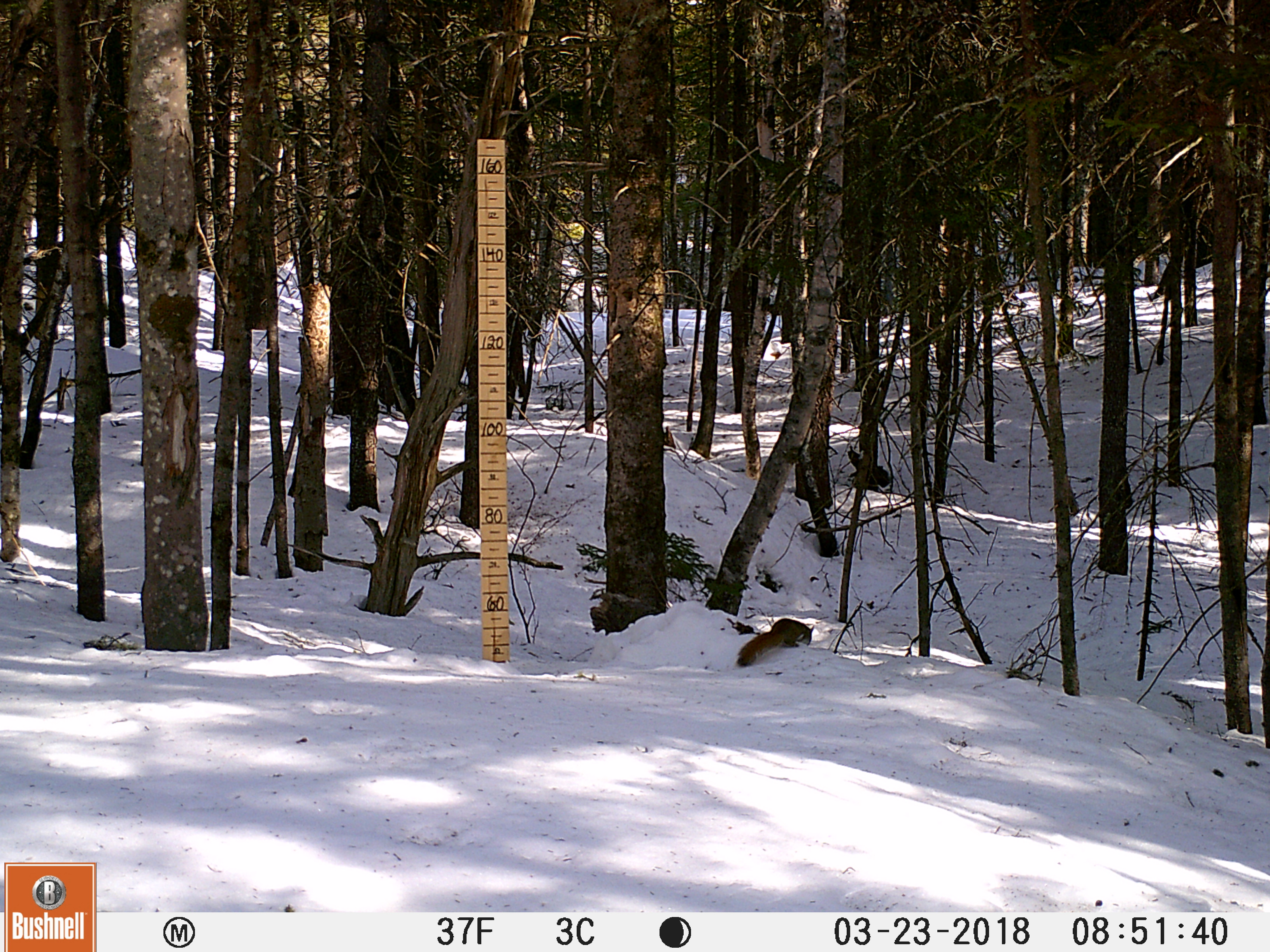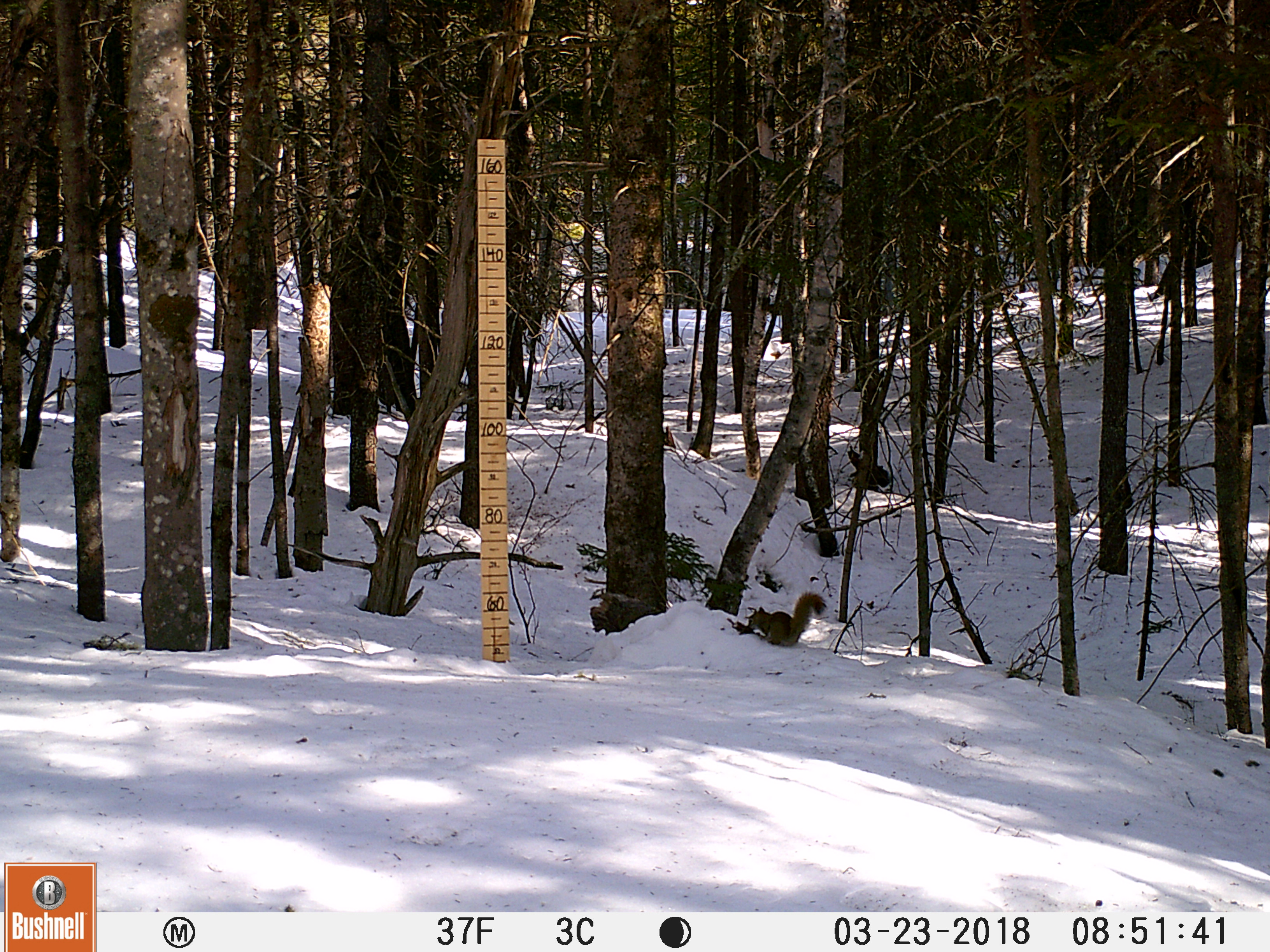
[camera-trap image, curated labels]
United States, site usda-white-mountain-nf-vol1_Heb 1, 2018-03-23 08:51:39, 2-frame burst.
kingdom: Animalia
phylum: Chordata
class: Mammalia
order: Rodentia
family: Sciuridae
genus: Tamiasciurus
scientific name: Tamiasciurus hudsonicus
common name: red squirrel